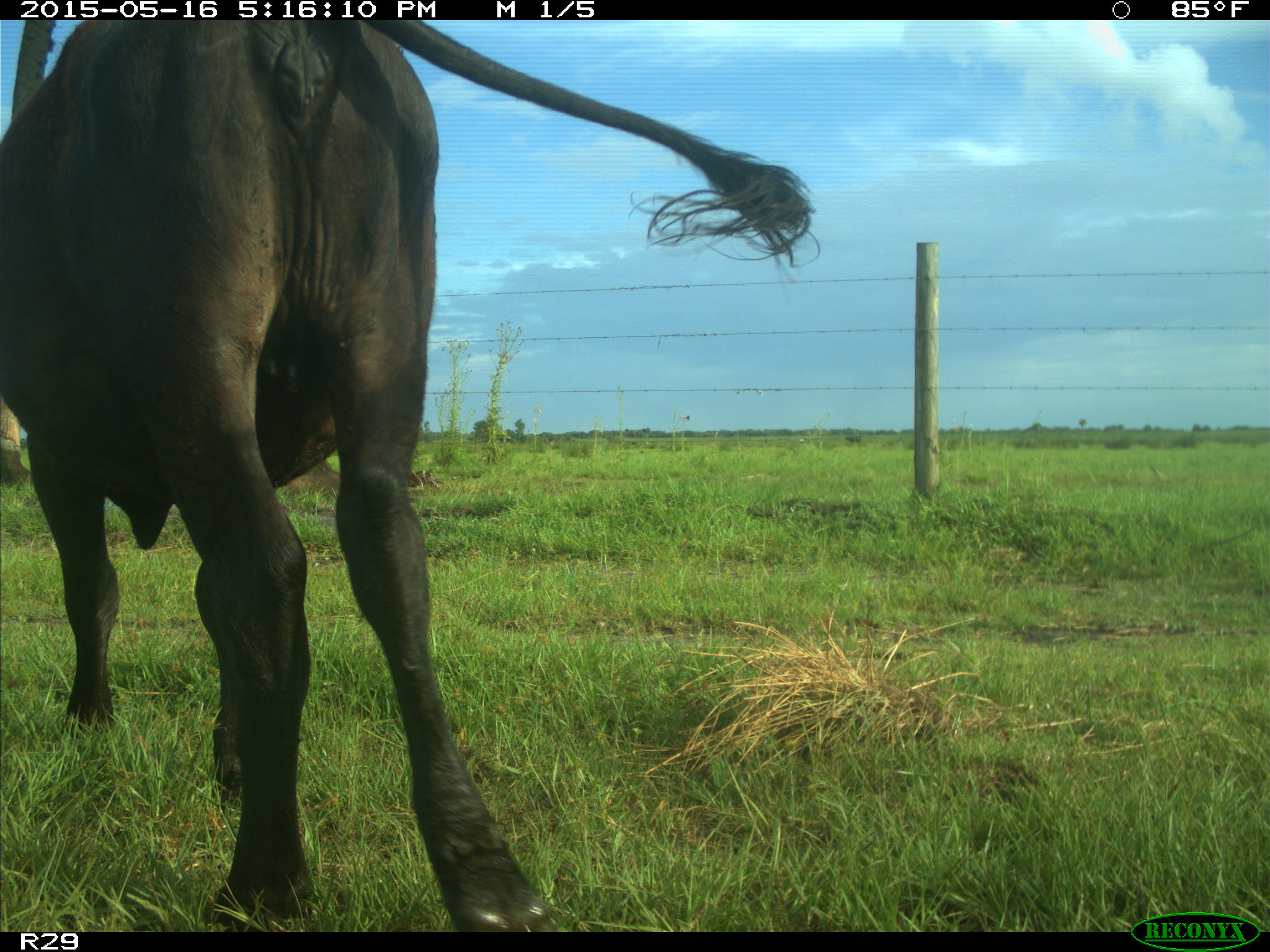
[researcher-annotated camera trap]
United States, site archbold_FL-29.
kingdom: Animalia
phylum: Chordata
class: Mammalia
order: Artiodactyla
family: Bovidae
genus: Bos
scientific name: Bos taurus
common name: domestic cow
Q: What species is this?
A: Bos taurus (domestic cow).